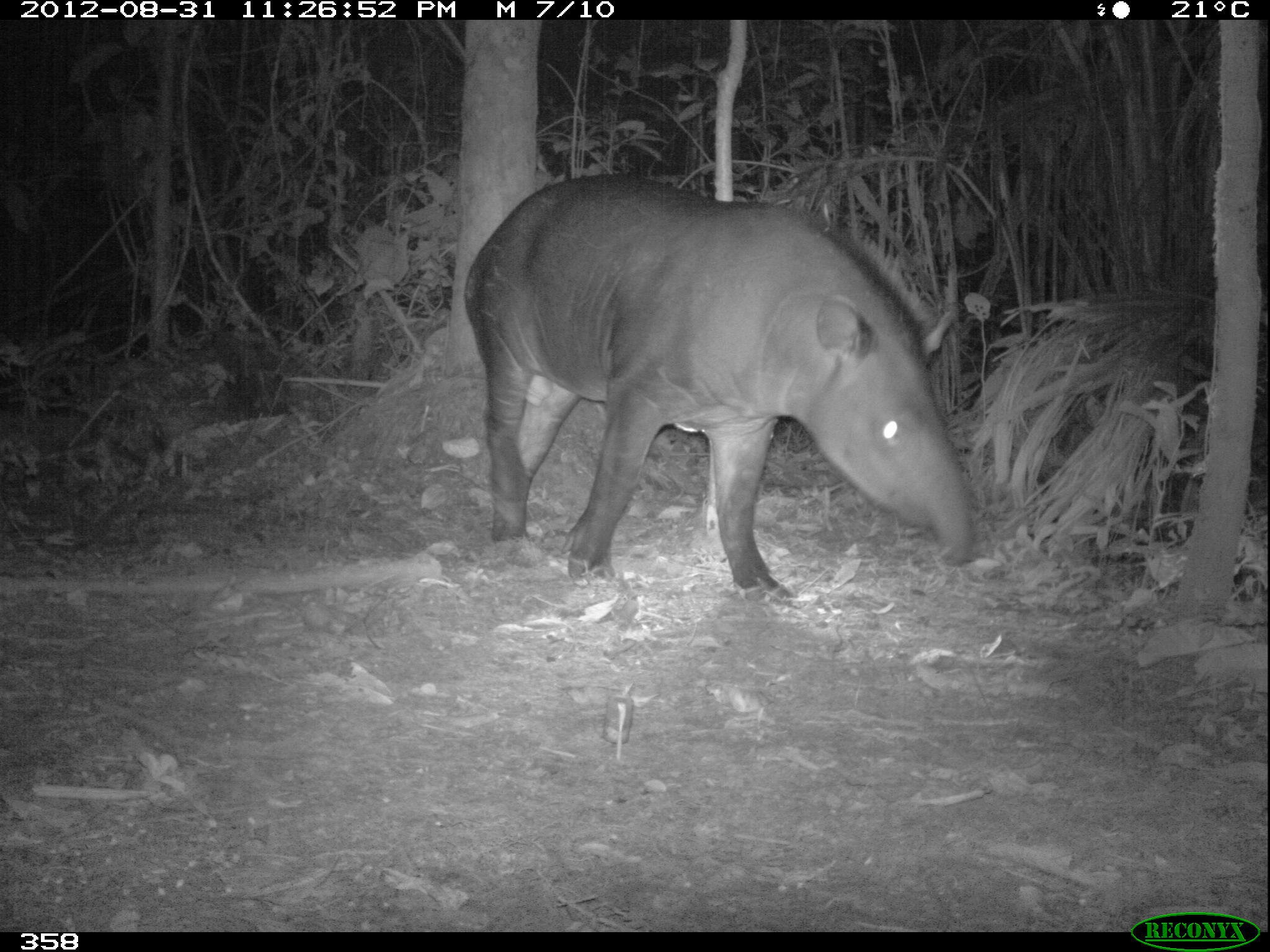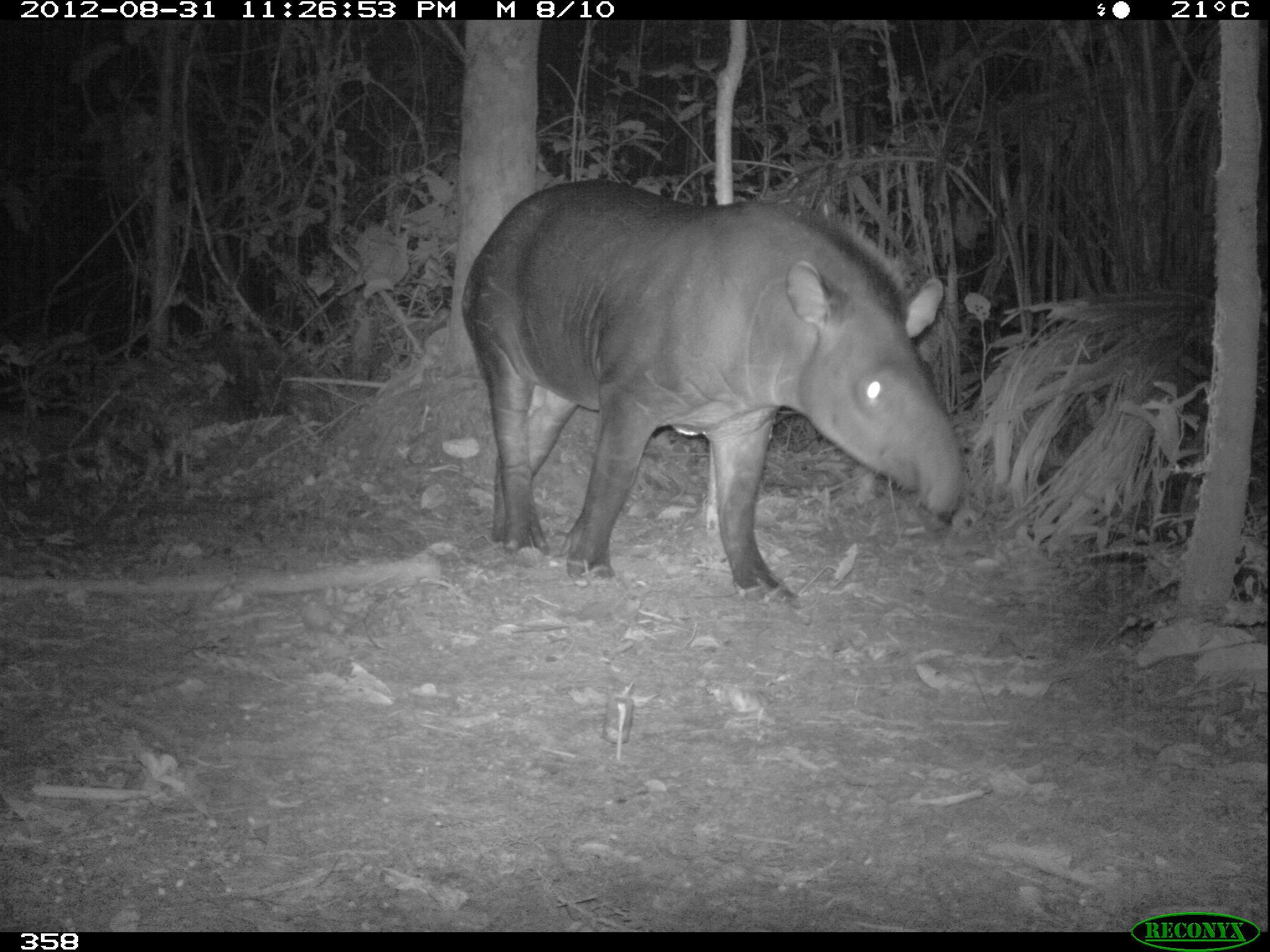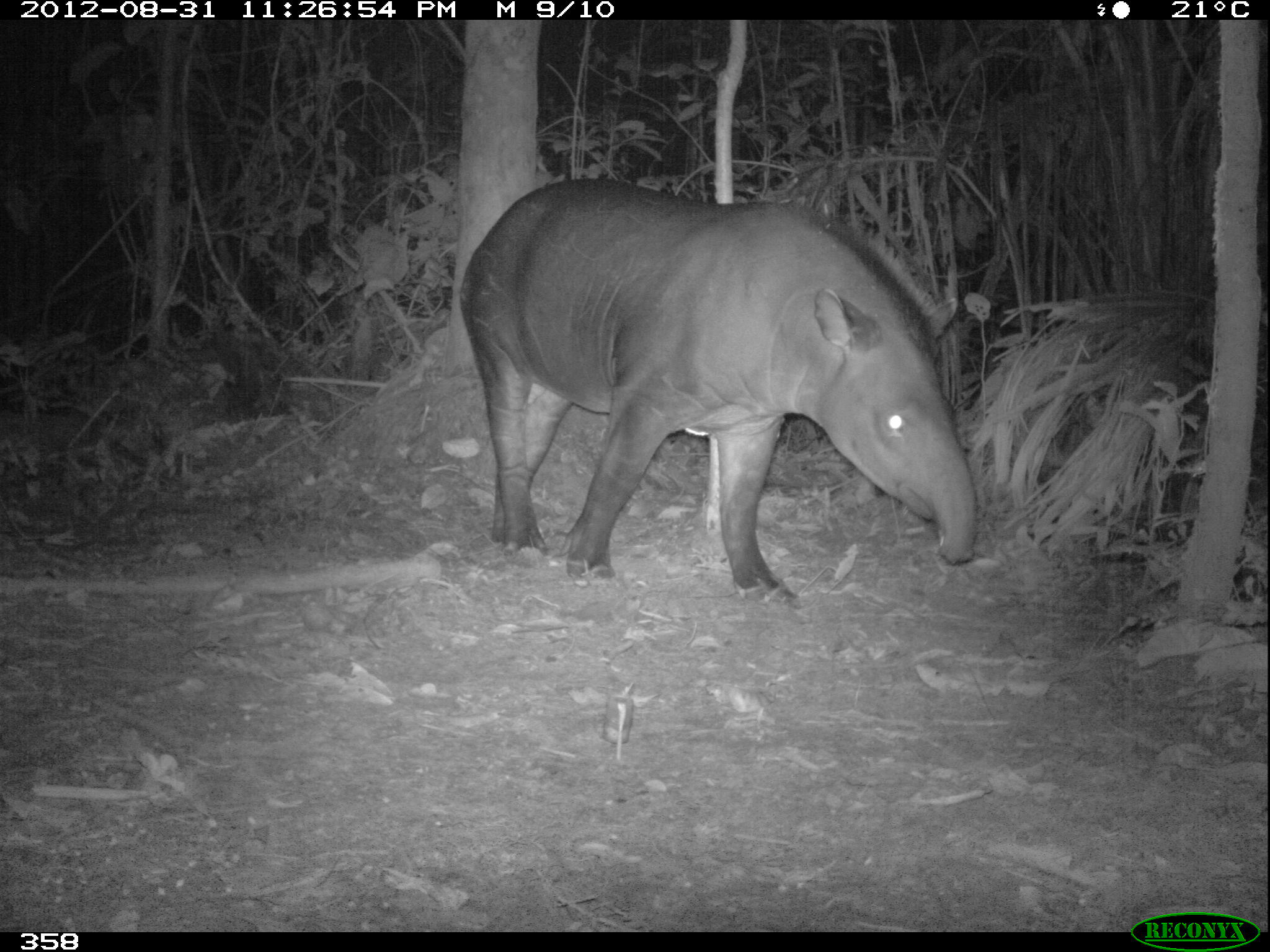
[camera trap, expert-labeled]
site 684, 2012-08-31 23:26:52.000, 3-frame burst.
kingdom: Animalia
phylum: Chordata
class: Mammalia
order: Perissodactyla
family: Tapiridae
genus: Tapirus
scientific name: Tapirus terrestris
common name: south american tapir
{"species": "Tapirus terrestris (south american tapir)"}